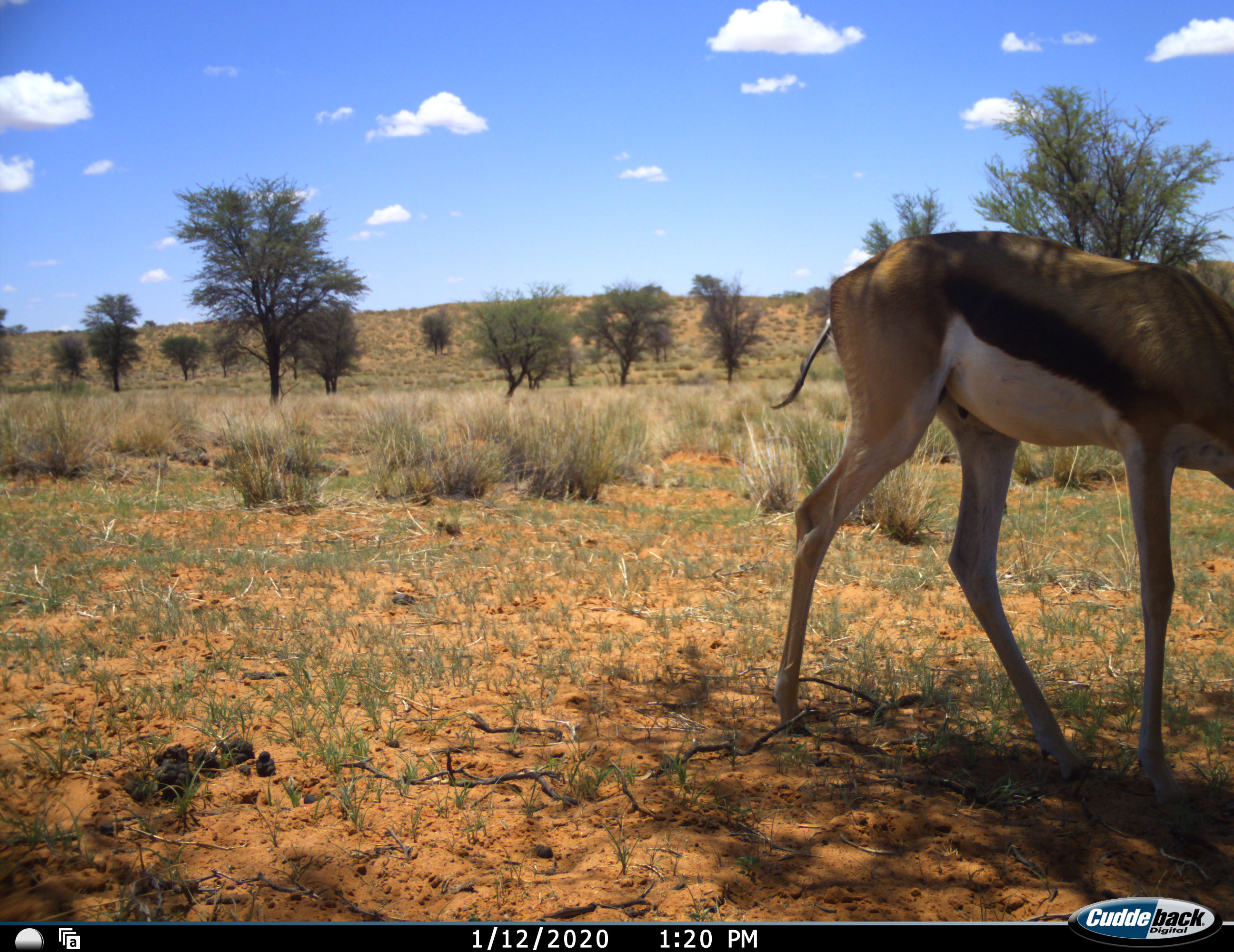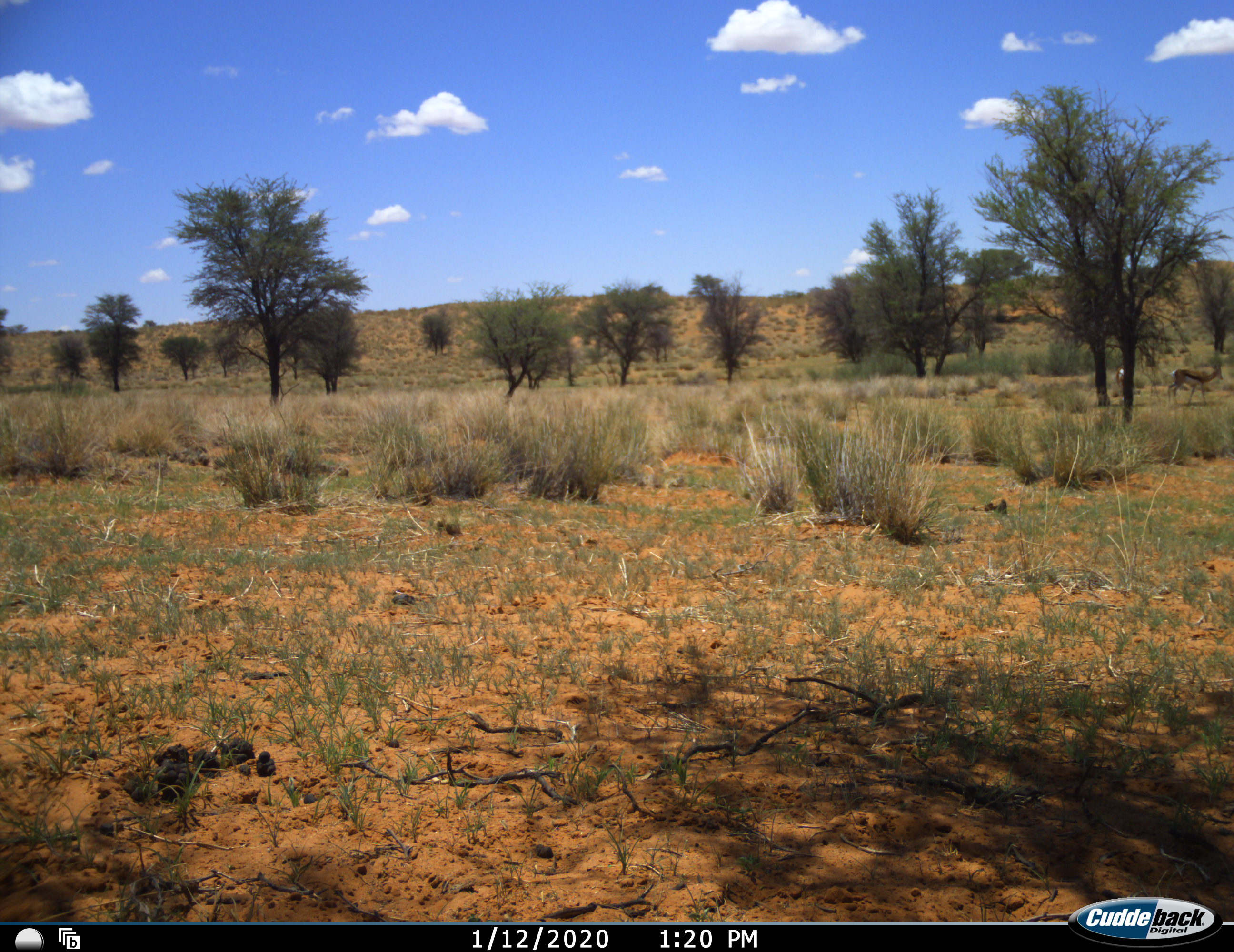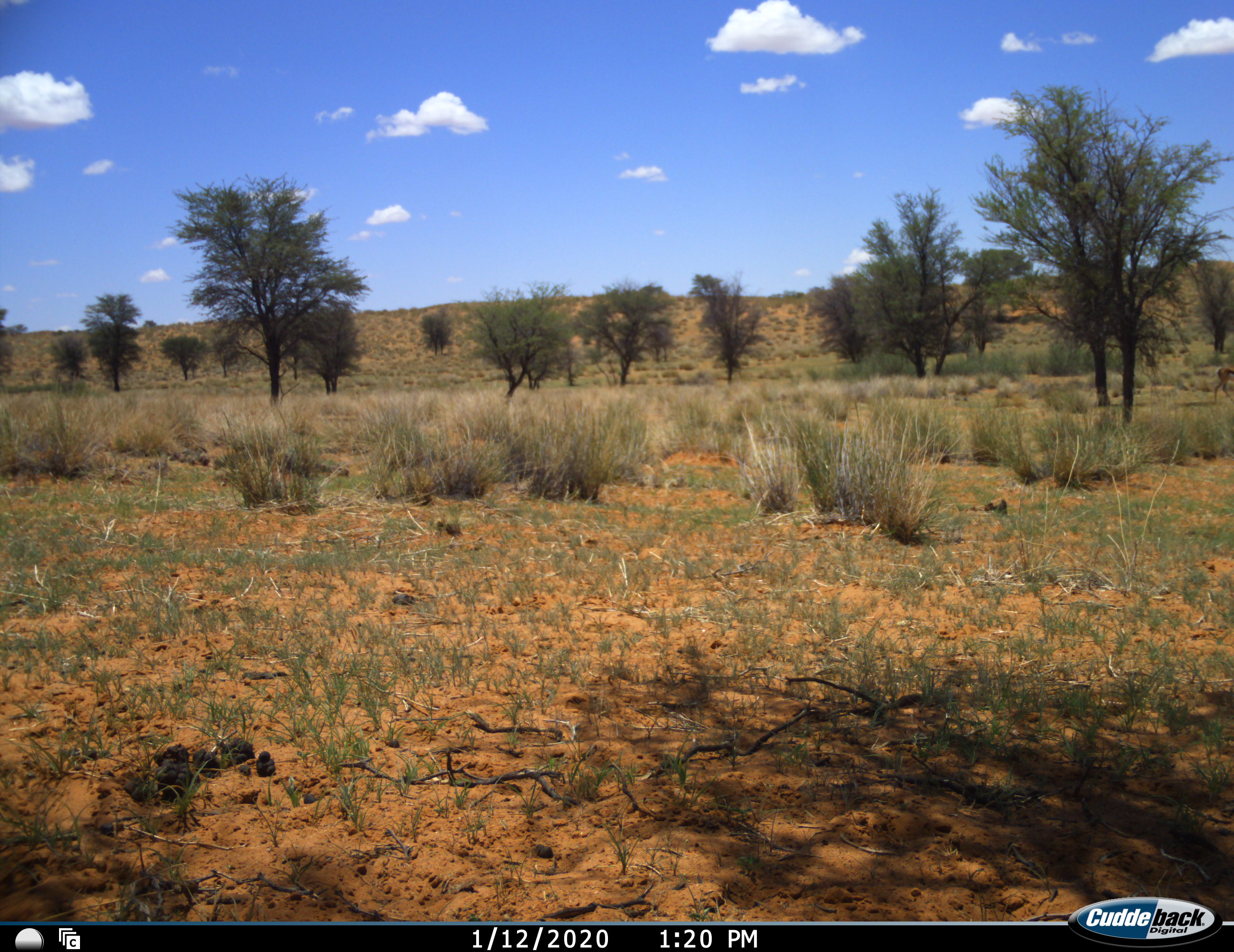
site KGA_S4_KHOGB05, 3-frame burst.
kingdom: Animalia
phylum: Chordata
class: Mammalia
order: Artiodactyla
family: Bovidae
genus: Antidorcas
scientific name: Antidorcas marsupialis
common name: springbok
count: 3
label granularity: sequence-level